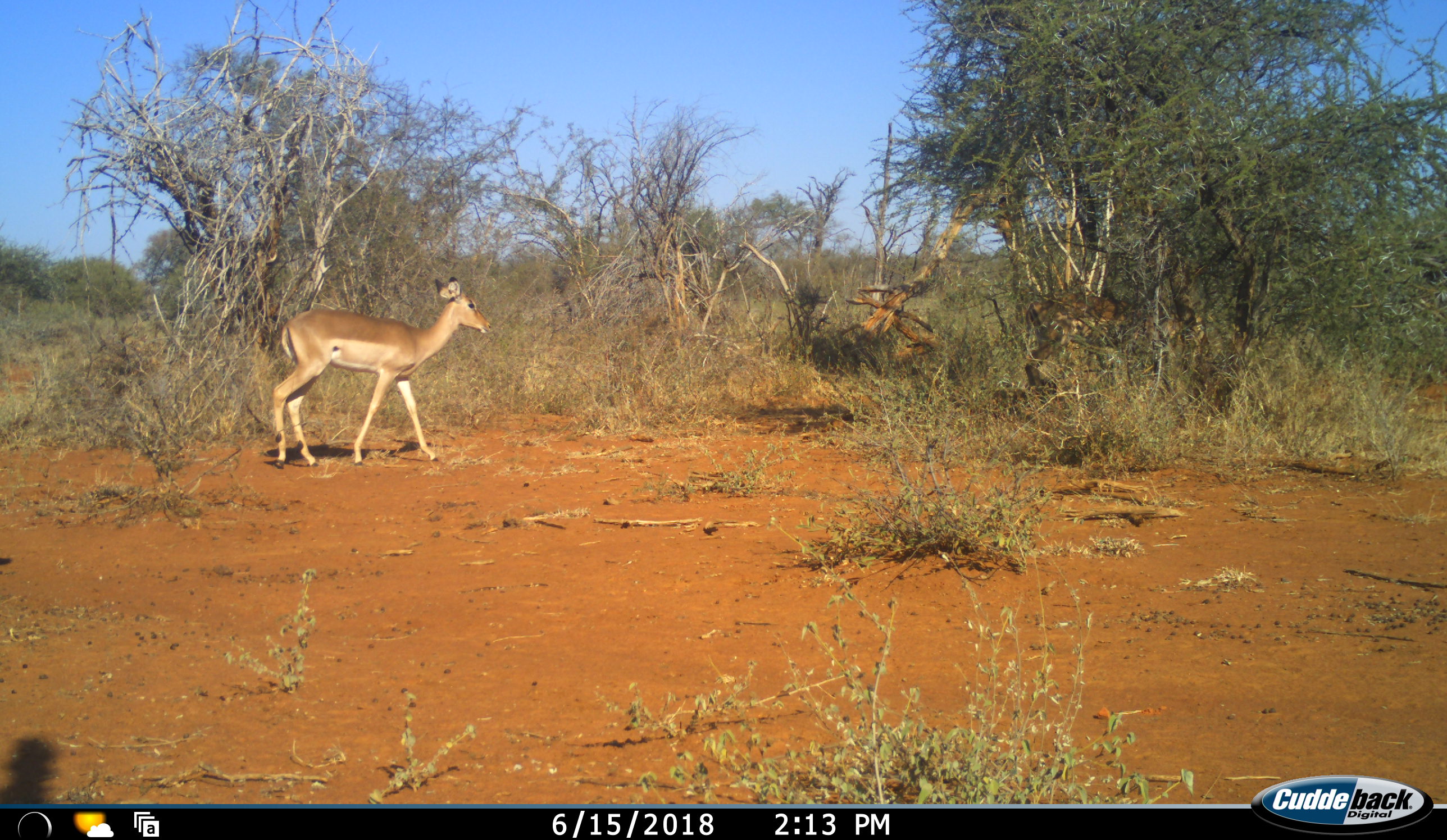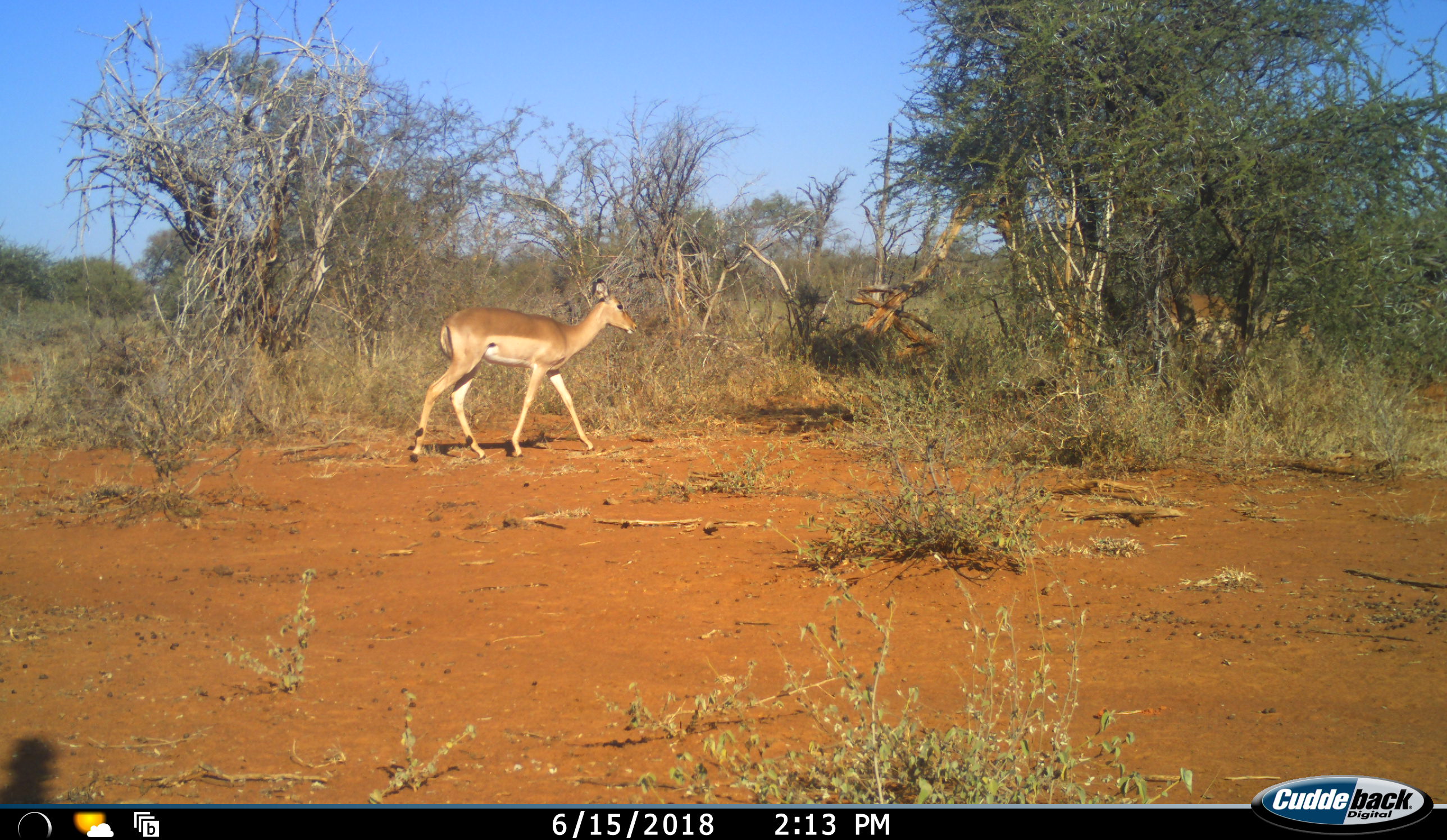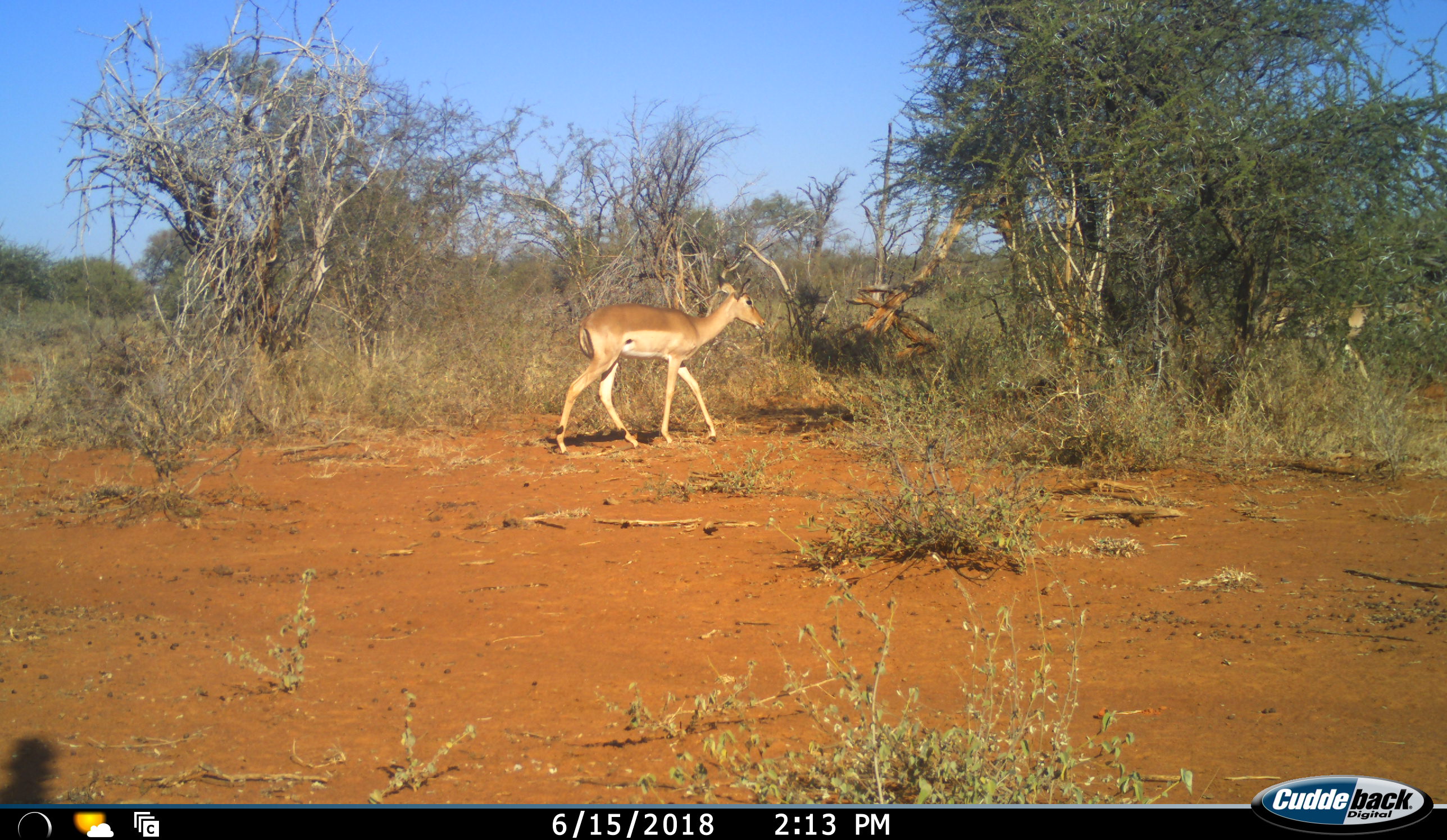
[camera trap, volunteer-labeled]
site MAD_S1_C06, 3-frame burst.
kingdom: Animalia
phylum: Chordata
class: Mammalia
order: Artiodactyla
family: Bovidae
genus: Aepyceros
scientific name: Aepyceros melampus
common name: impala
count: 2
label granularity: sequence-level